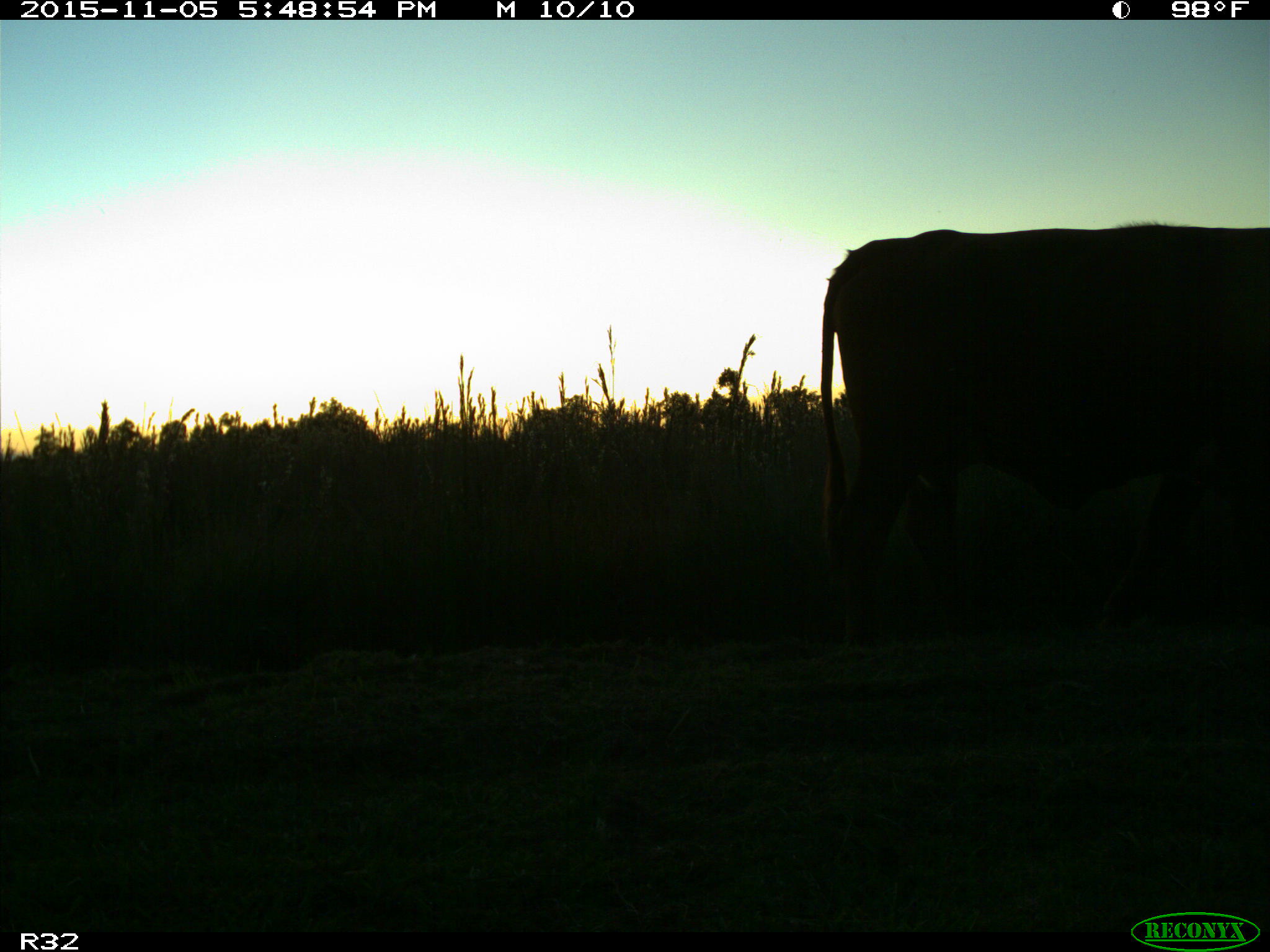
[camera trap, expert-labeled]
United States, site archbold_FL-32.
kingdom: Animalia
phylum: Chordata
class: Mammalia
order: Artiodactyla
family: Bovidae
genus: Bos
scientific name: Bos taurus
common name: domestic cow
Bos taurus (domestic cow).